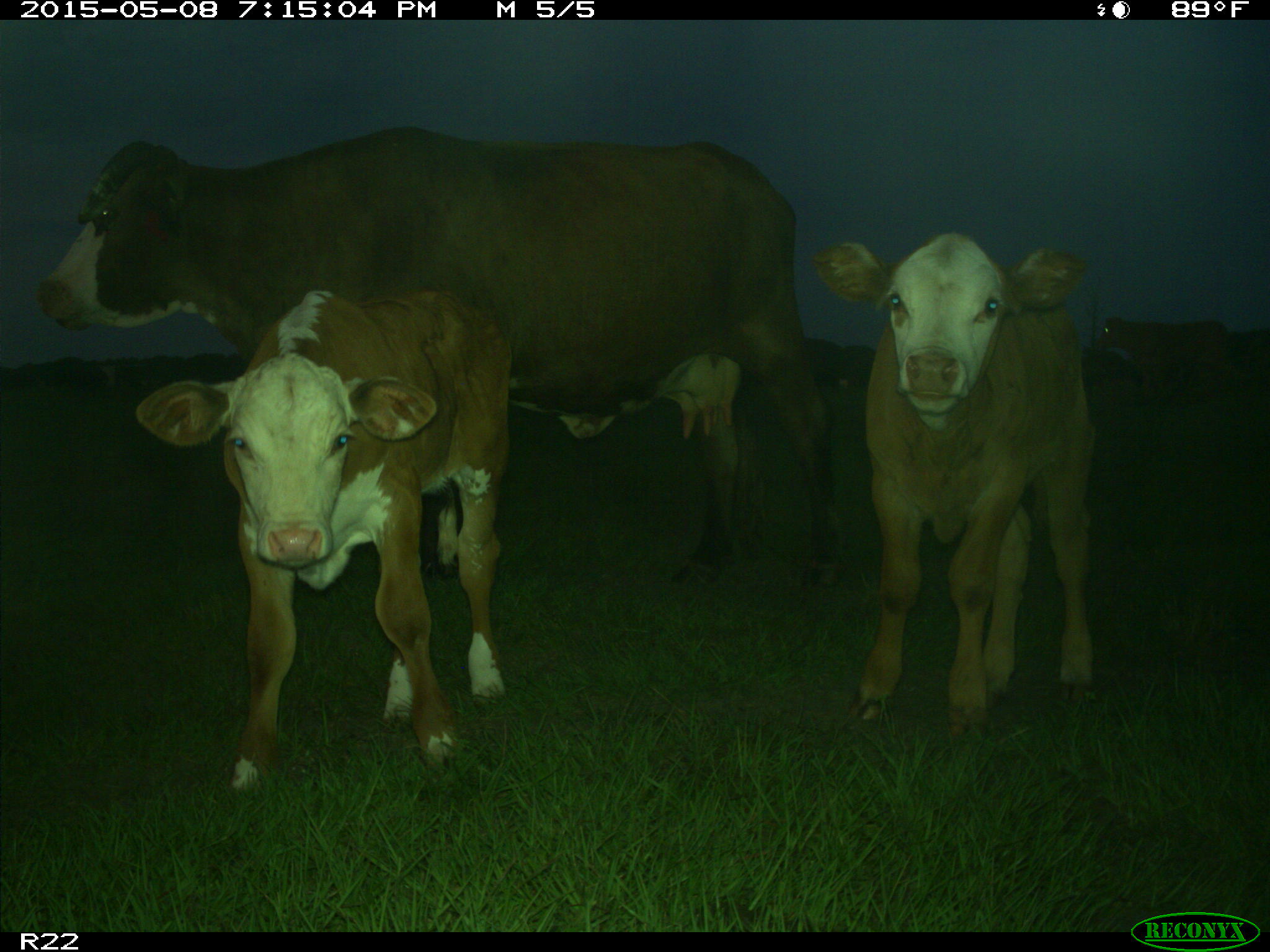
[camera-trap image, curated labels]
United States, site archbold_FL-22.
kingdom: Animalia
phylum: Chordata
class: Mammalia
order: Artiodactyla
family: Bovidae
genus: Bos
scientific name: Bos taurus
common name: domestic cow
Bos taurus (domestic cow).